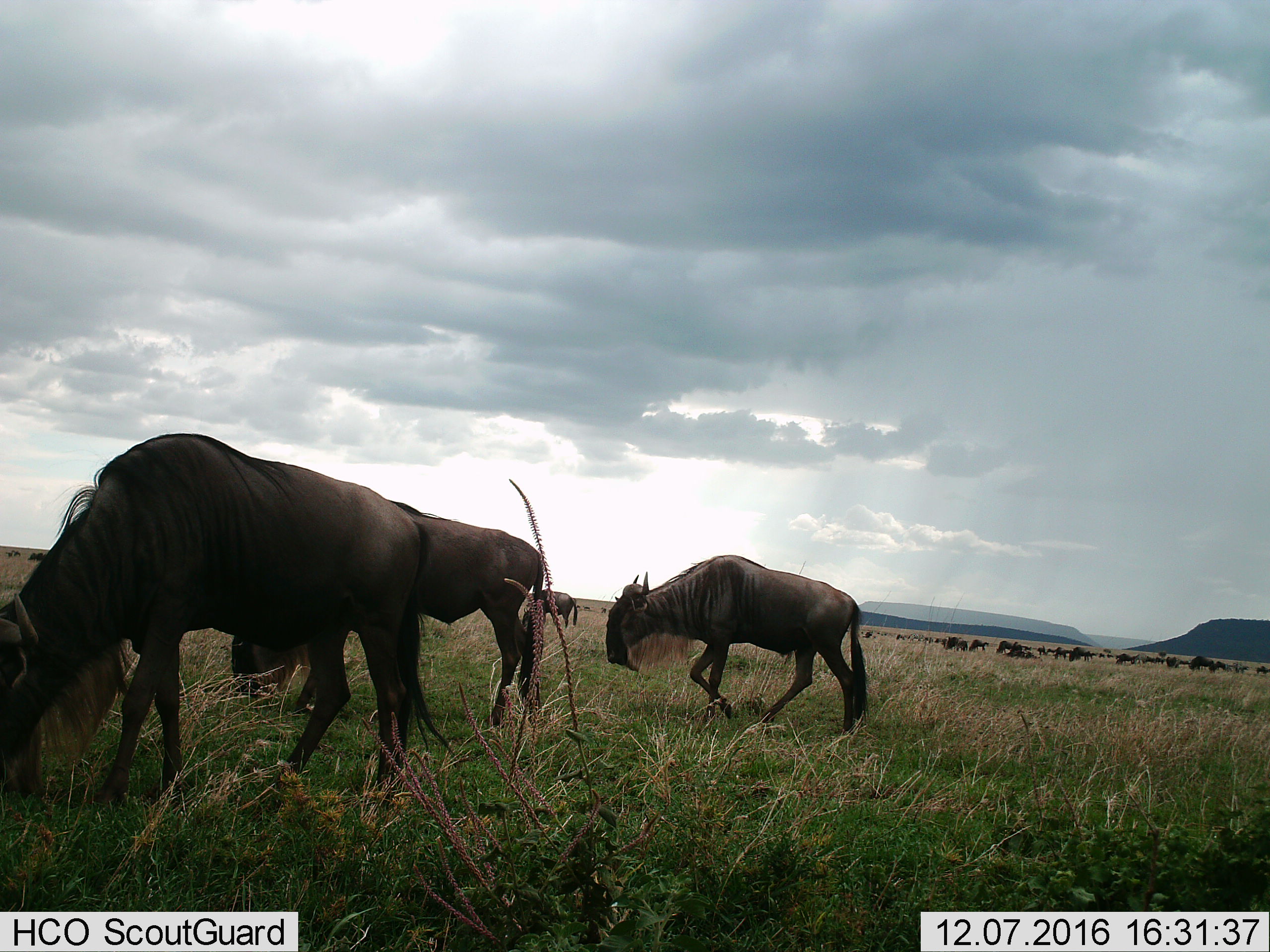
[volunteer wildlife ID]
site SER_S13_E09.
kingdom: Animalia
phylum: Chordata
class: Mammalia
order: Artiodactyla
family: Bovidae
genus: Connochaetes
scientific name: Connochaetes taurinus taurinus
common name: blue wildebeest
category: wildebeestblue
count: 11-50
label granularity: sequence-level